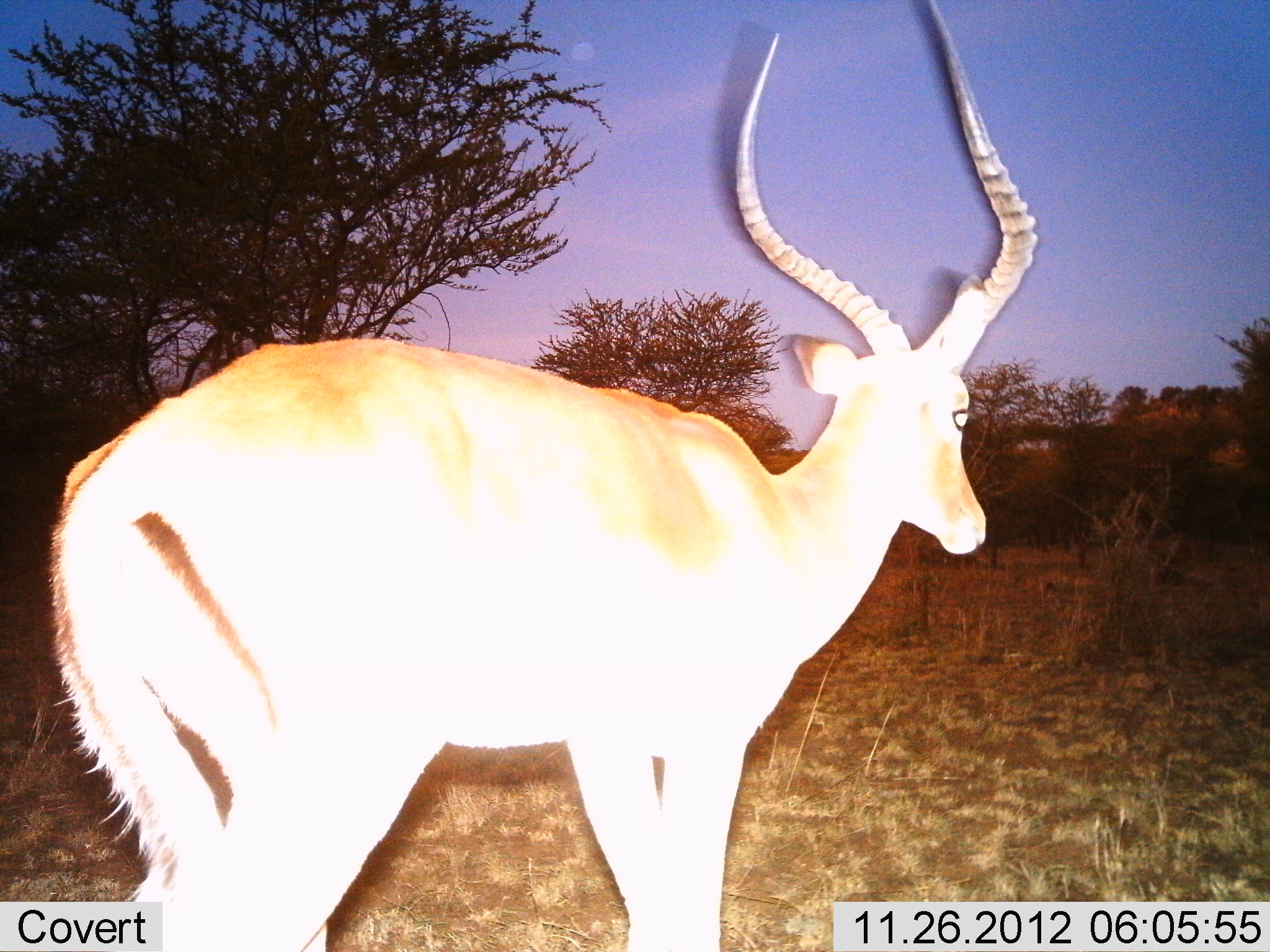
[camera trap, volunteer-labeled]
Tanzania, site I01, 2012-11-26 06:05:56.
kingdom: Animalia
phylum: Chordata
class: Mammalia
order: Artiodactyla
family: Bovidae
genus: Aepyceros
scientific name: Aepyceros melampus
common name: impala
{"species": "impala (Aepyceros melampus)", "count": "1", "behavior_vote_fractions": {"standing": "77%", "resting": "0%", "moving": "23%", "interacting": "0%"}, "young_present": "0%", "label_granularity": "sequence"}